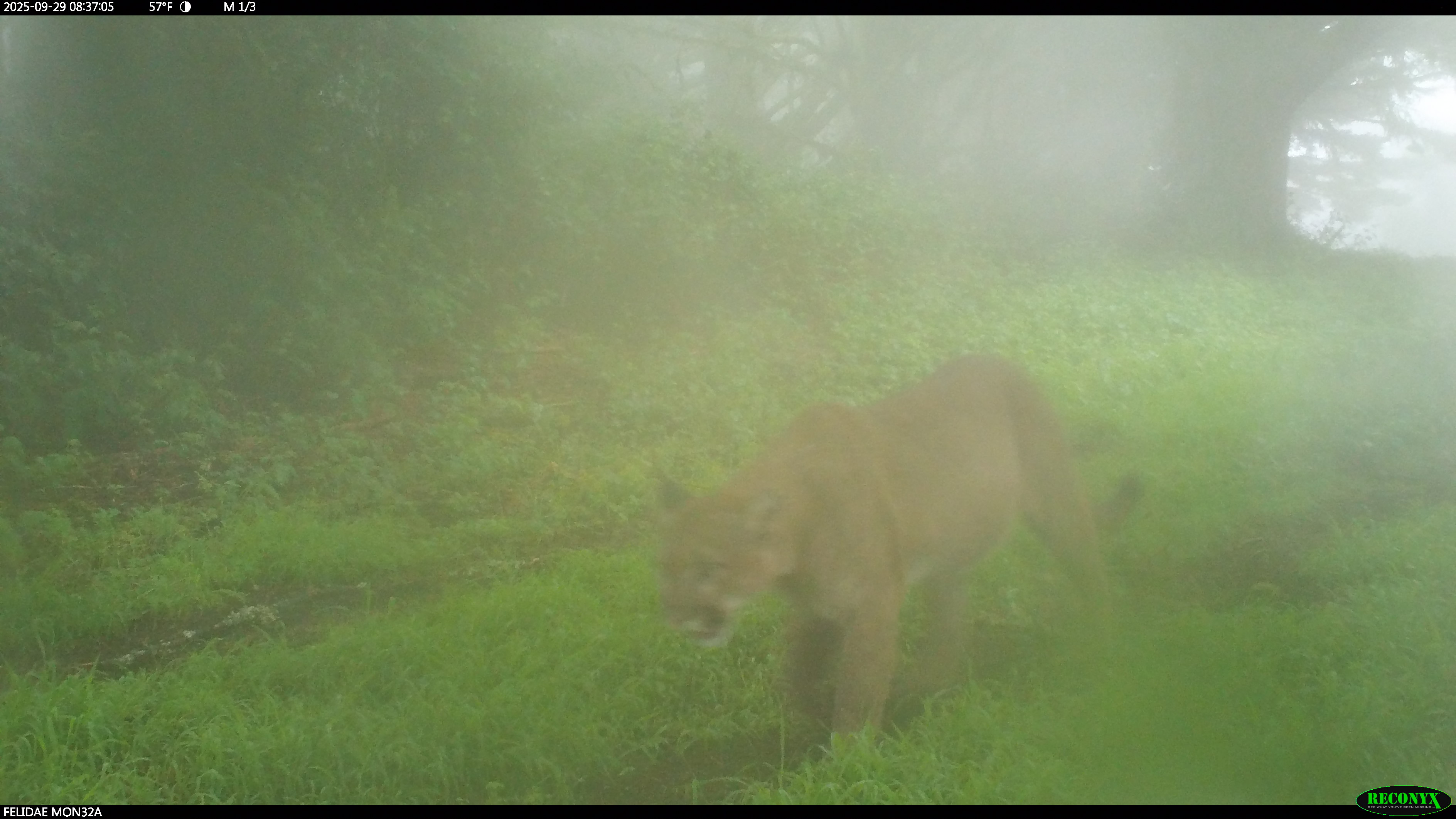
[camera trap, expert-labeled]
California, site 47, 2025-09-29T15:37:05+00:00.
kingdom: Animalia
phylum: Chordata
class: Mammalia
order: Carnivora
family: Felidae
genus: Puma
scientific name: Puma concolor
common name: puma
Puma (Puma concolor).